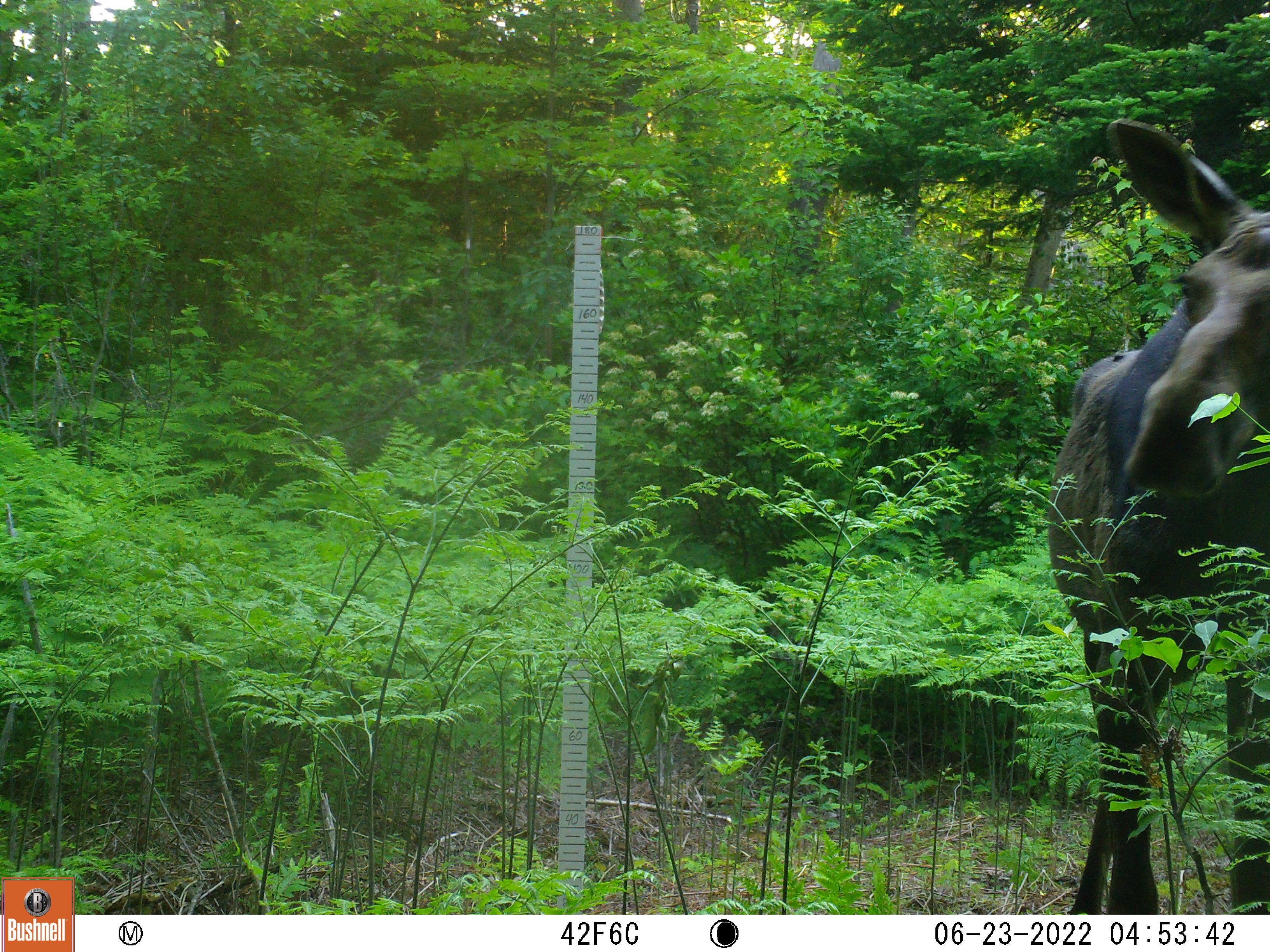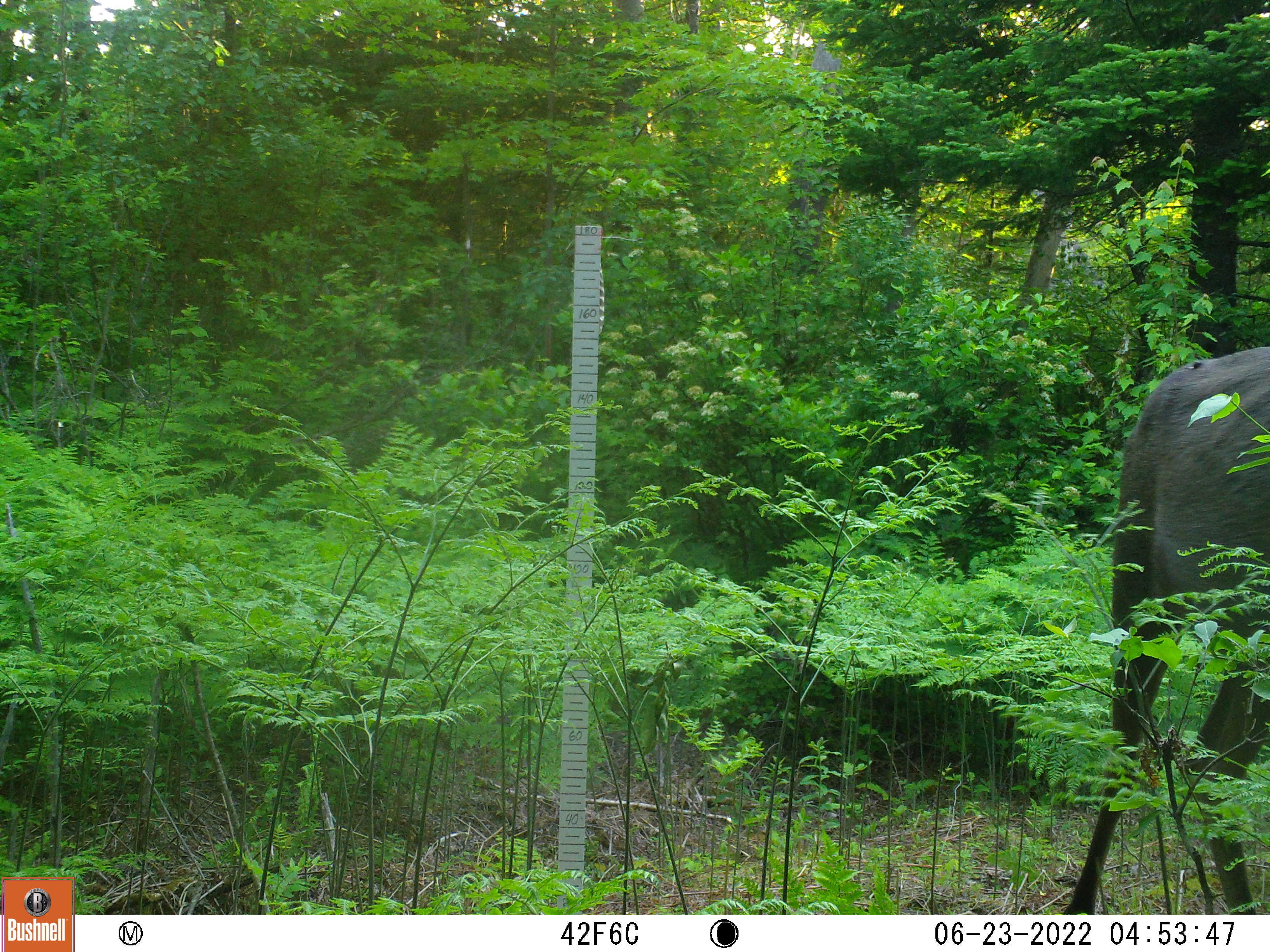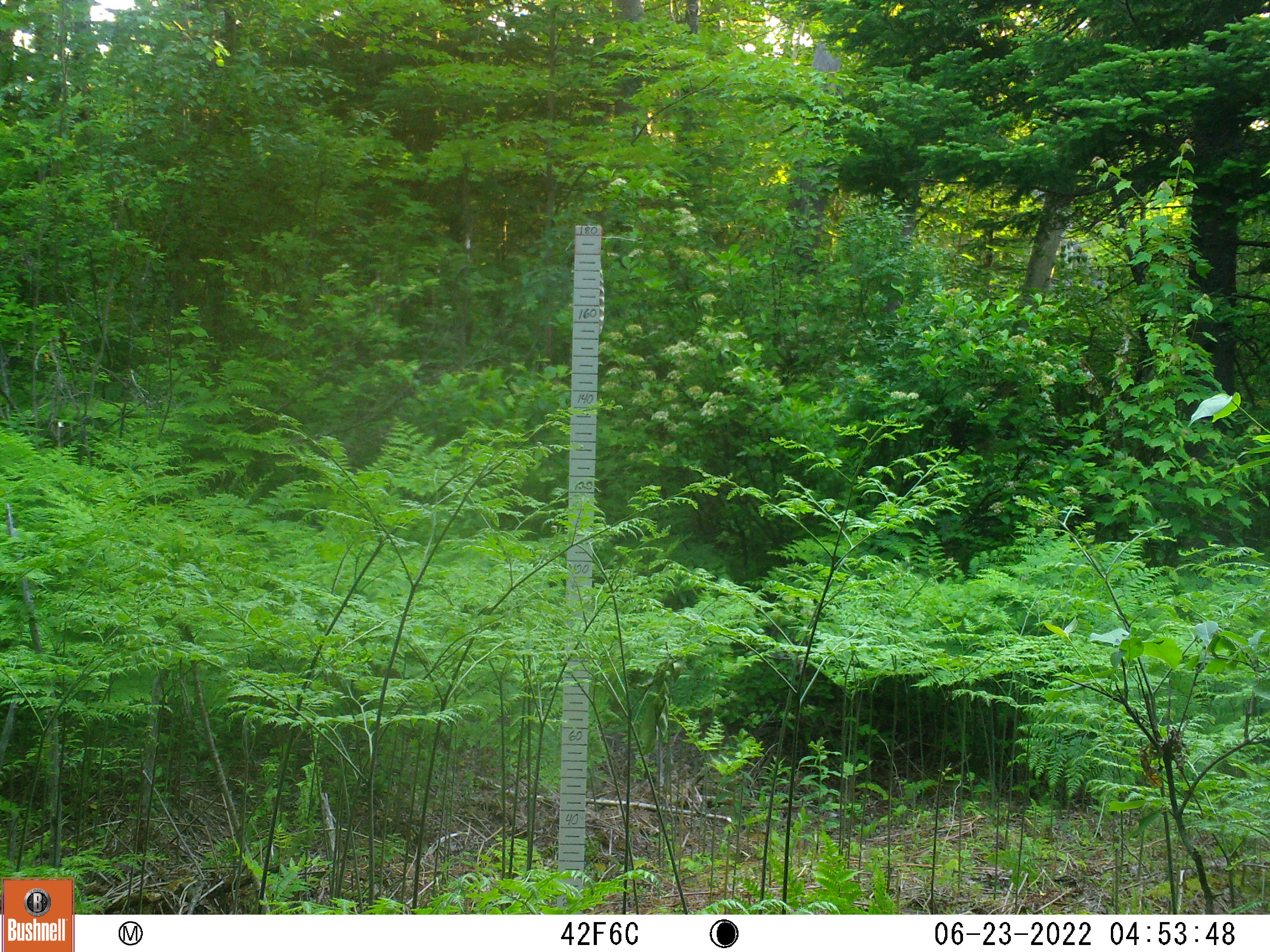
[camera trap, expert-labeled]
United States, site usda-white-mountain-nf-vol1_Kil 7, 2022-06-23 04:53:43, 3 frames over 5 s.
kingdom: Animalia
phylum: Chordata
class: Mammalia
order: Artiodactyla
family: Cervidae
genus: Alces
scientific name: Alces alces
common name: moose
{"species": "moose (Alces alces)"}